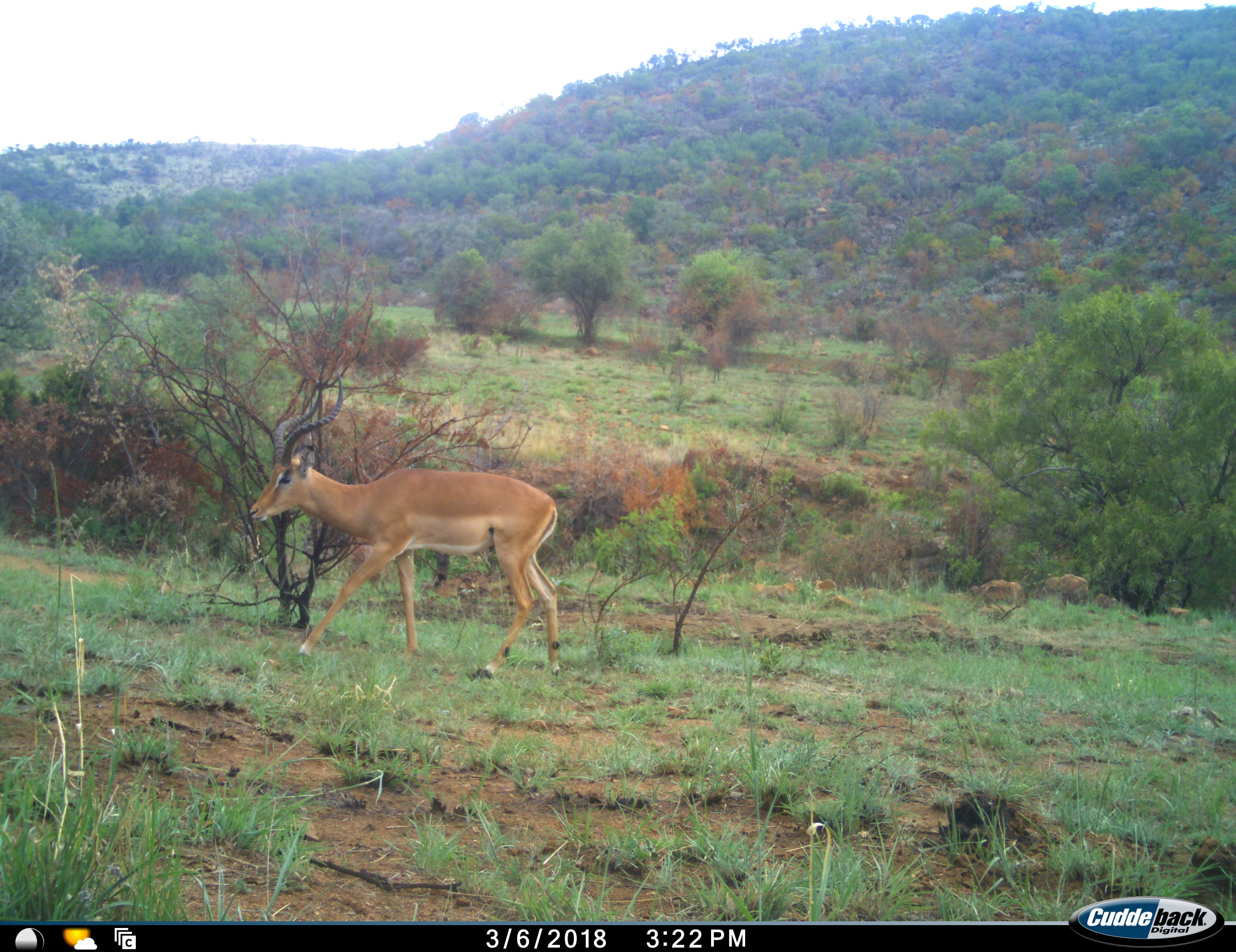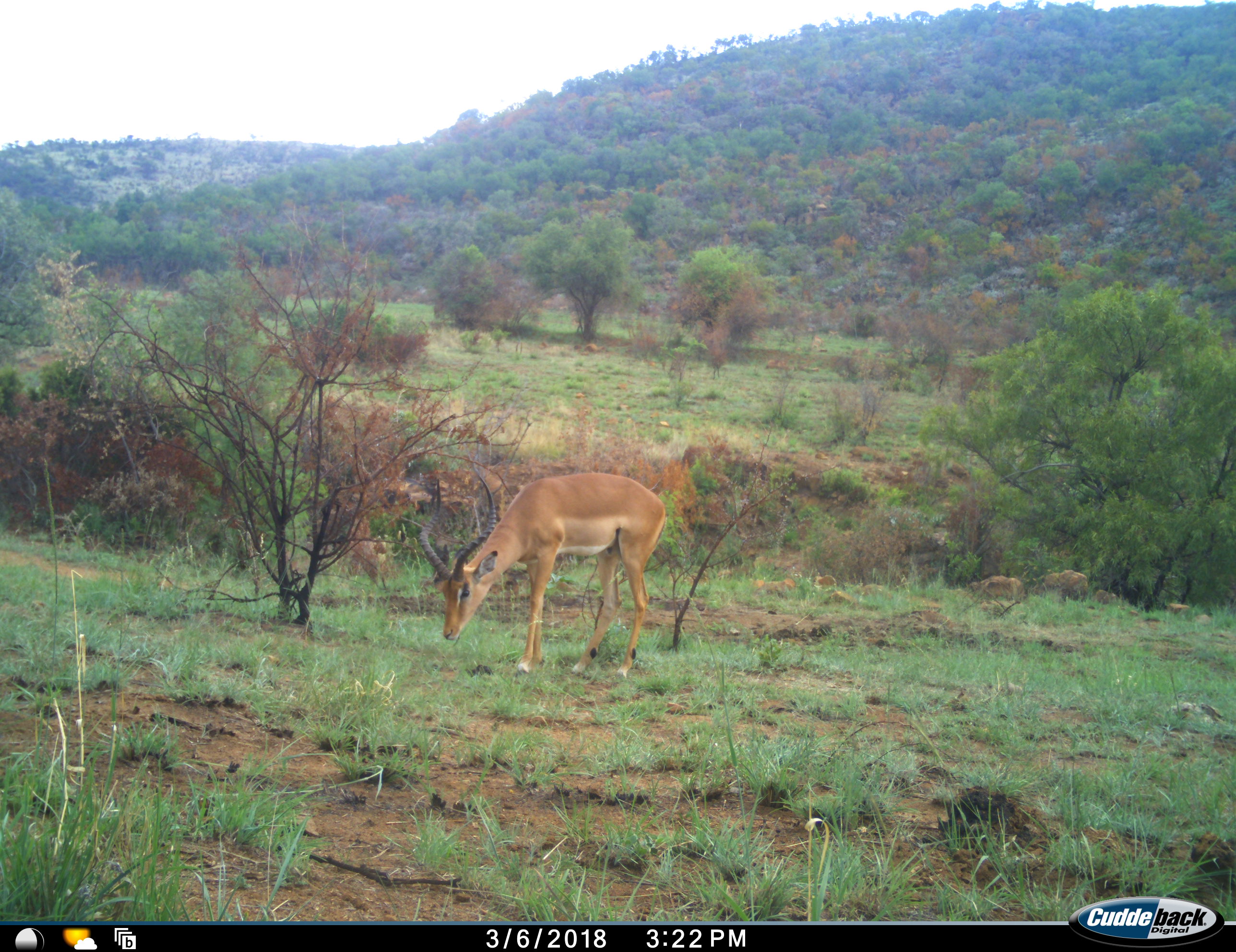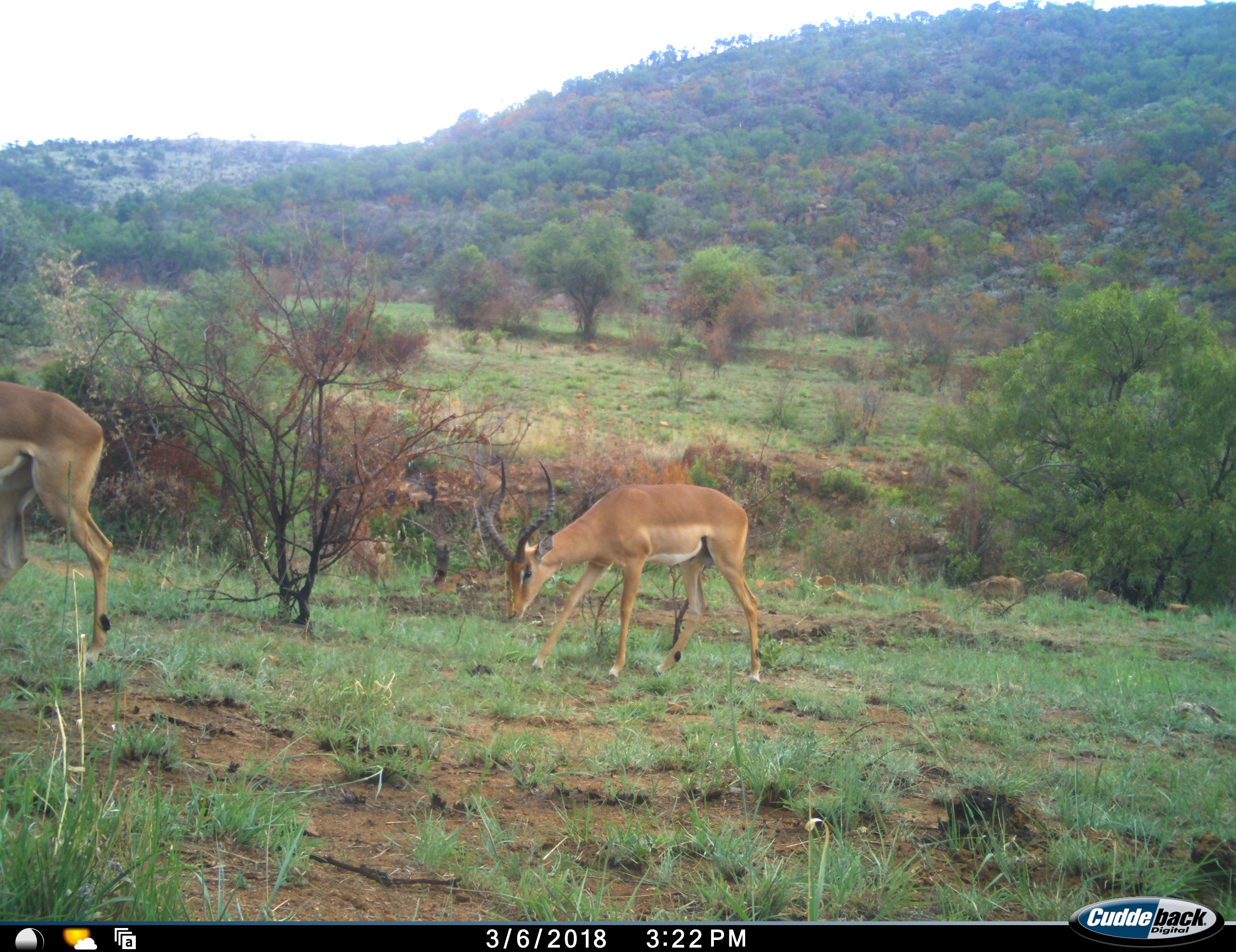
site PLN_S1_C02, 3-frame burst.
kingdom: Animalia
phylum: Chordata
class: Mammalia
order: Artiodactyla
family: Bovidae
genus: Aepyceros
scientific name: Aepyceros melampus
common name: impala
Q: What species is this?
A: Impala (Aepyceros melampus).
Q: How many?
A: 2.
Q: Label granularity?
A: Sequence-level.